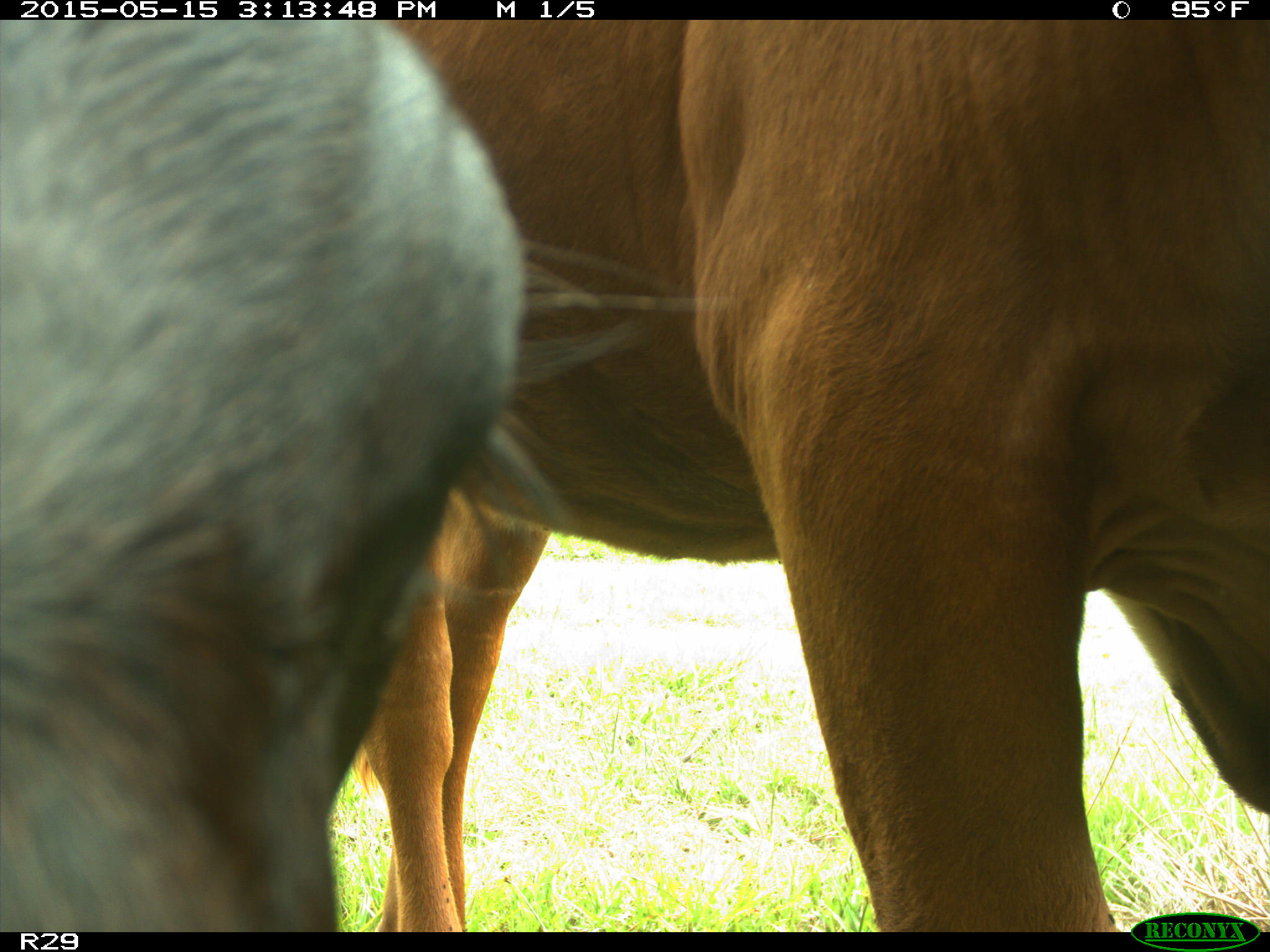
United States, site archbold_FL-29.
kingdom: Animalia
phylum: Chordata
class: Mammalia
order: Artiodactyla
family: Bovidae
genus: Bos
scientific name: Bos taurus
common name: domestic cow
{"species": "Bos taurus (domestic cow)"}